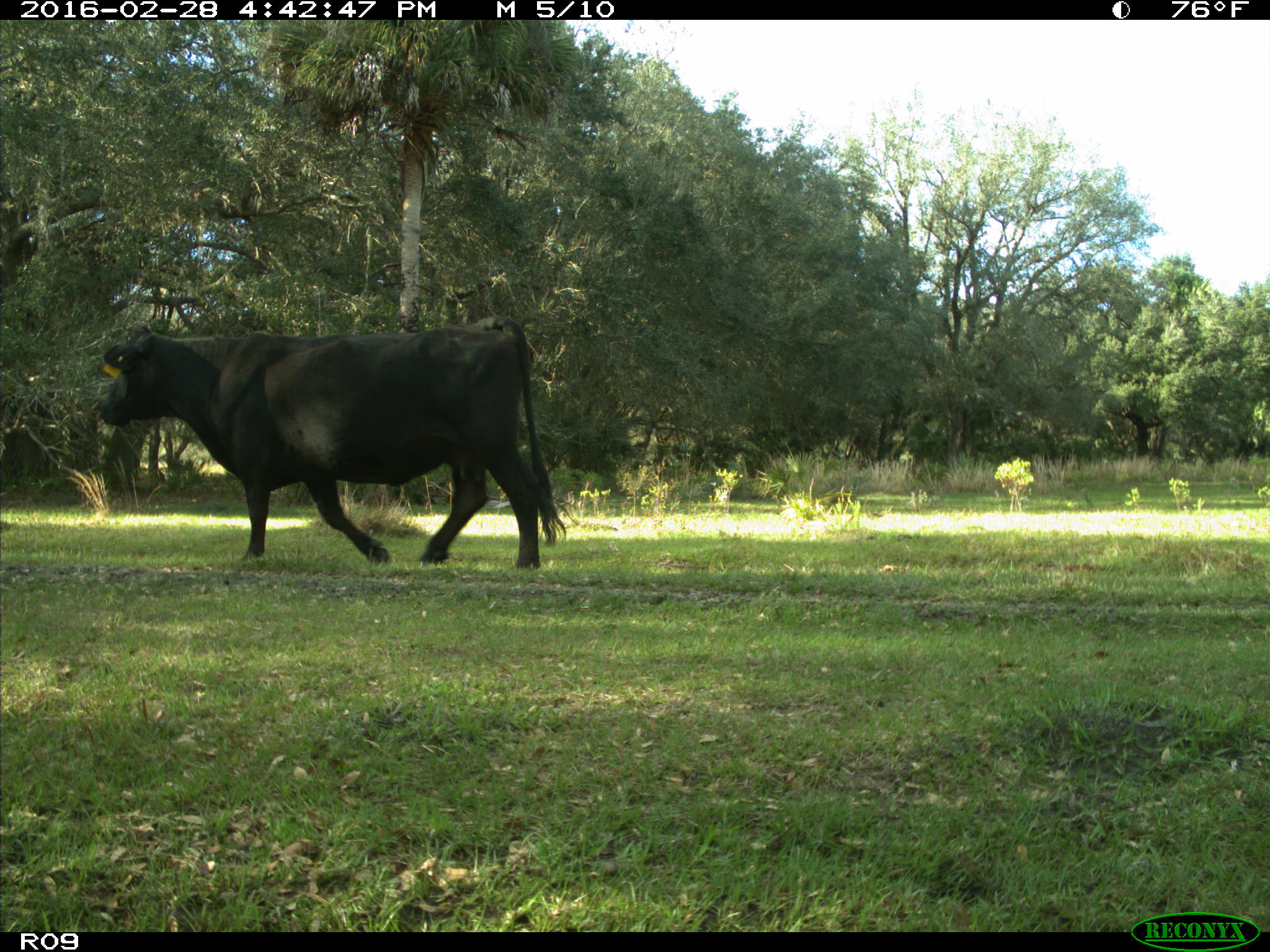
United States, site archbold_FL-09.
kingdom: Animalia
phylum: Chordata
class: Mammalia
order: Artiodactyla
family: Bovidae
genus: Bos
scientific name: Bos taurus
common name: domestic cow